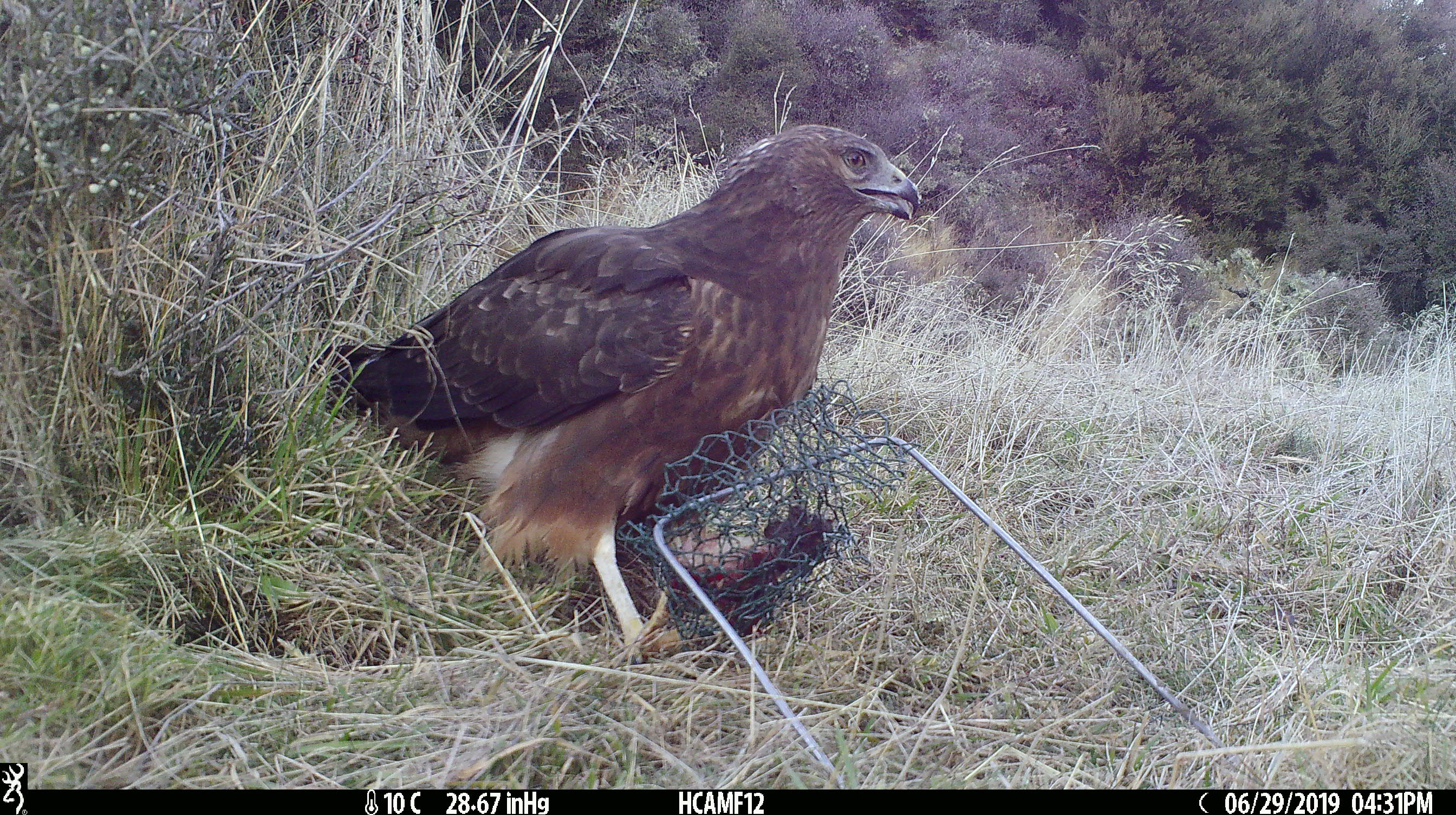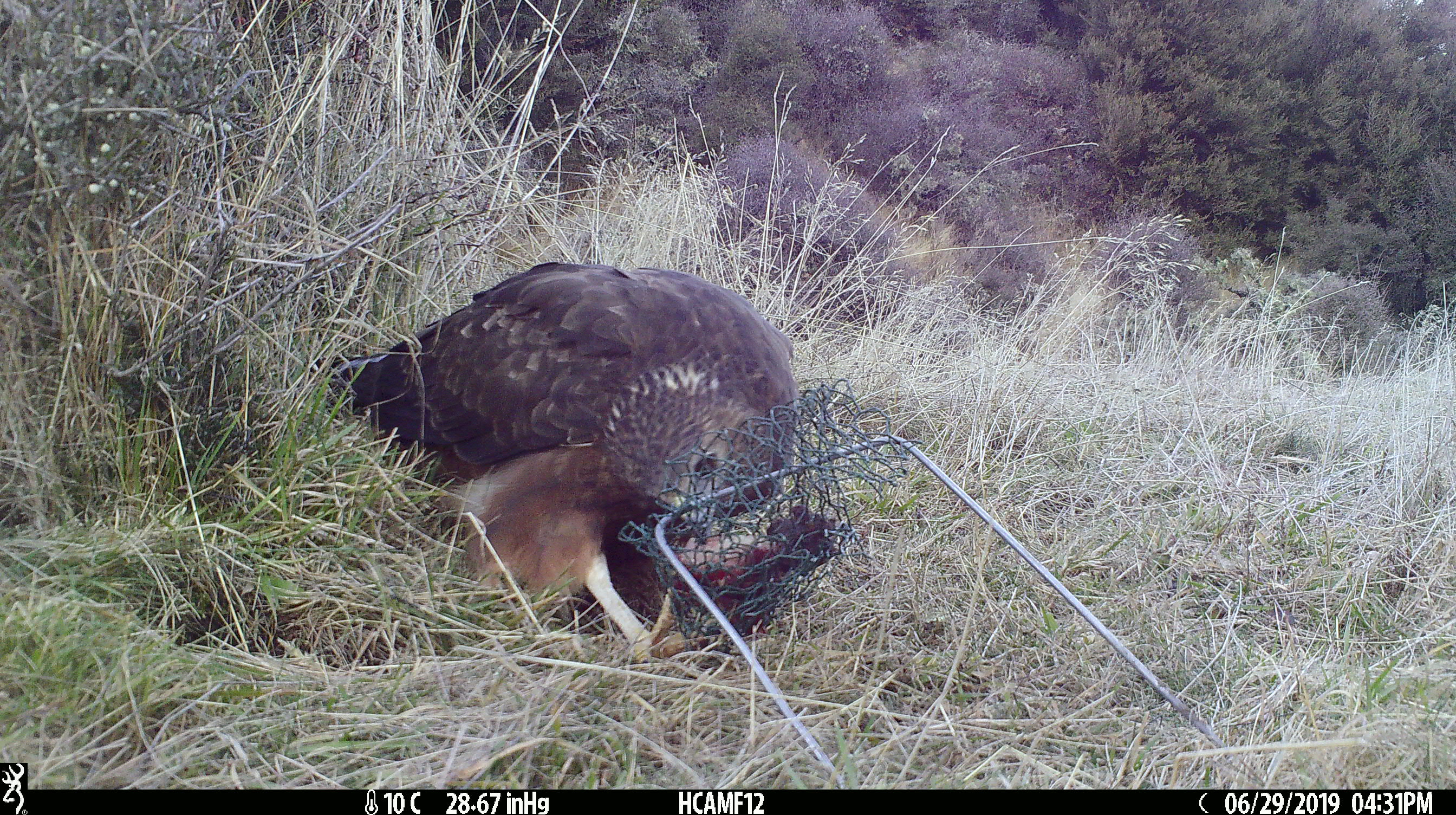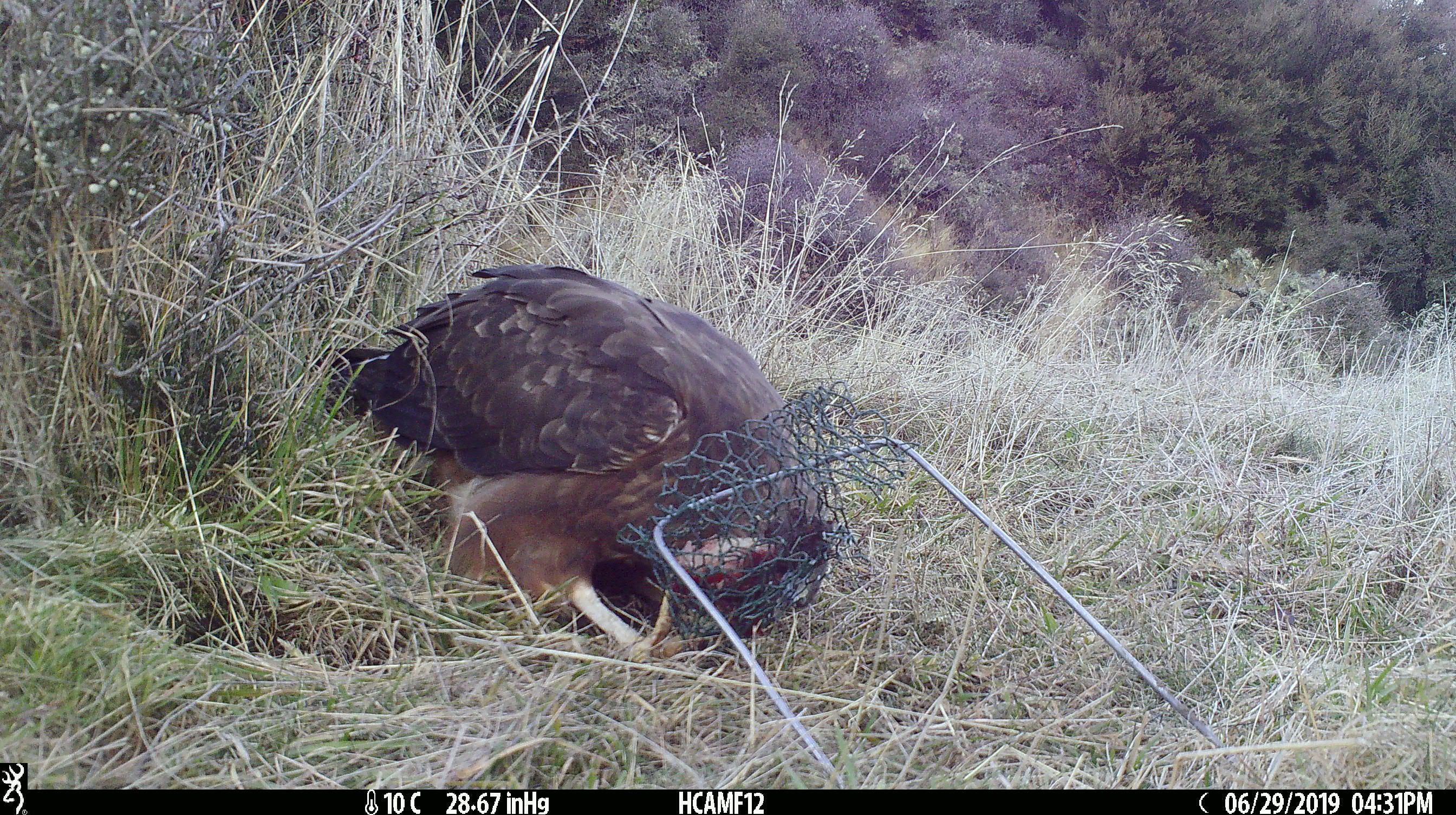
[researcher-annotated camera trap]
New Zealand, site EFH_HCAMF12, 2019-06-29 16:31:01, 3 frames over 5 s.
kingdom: Animalia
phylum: Chordata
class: Aves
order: Accipitriformes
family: Accipitridae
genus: Circus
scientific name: Circus approximans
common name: swamp harrier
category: harrier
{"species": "harrier (swamp harrier) (Circus approximans)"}